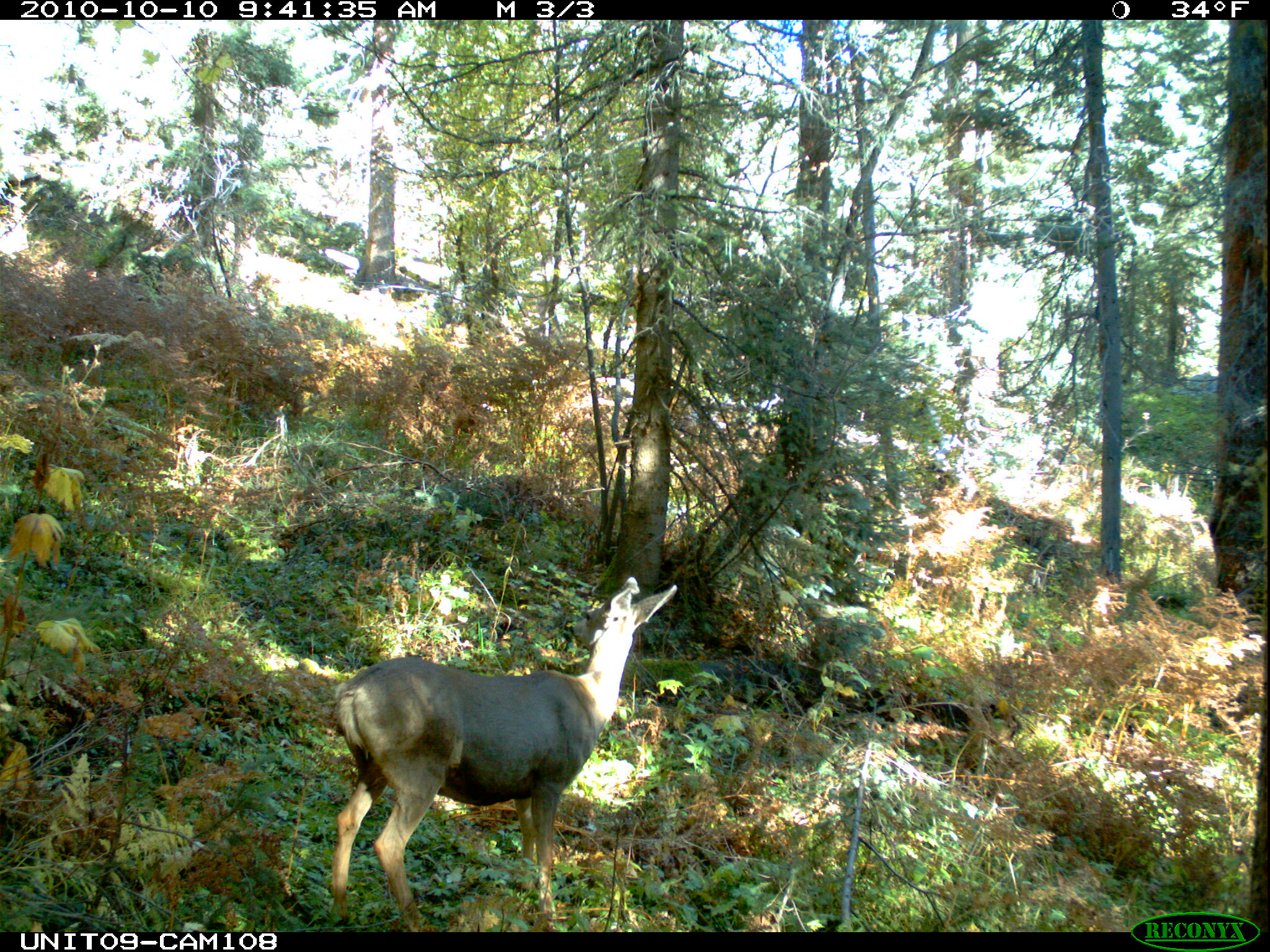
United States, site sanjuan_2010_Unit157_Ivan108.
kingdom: Animalia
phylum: Chordata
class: Mammalia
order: Artiodactyla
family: Cervidae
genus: Odocoileus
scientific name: Odocoileus hemionus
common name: mule deer